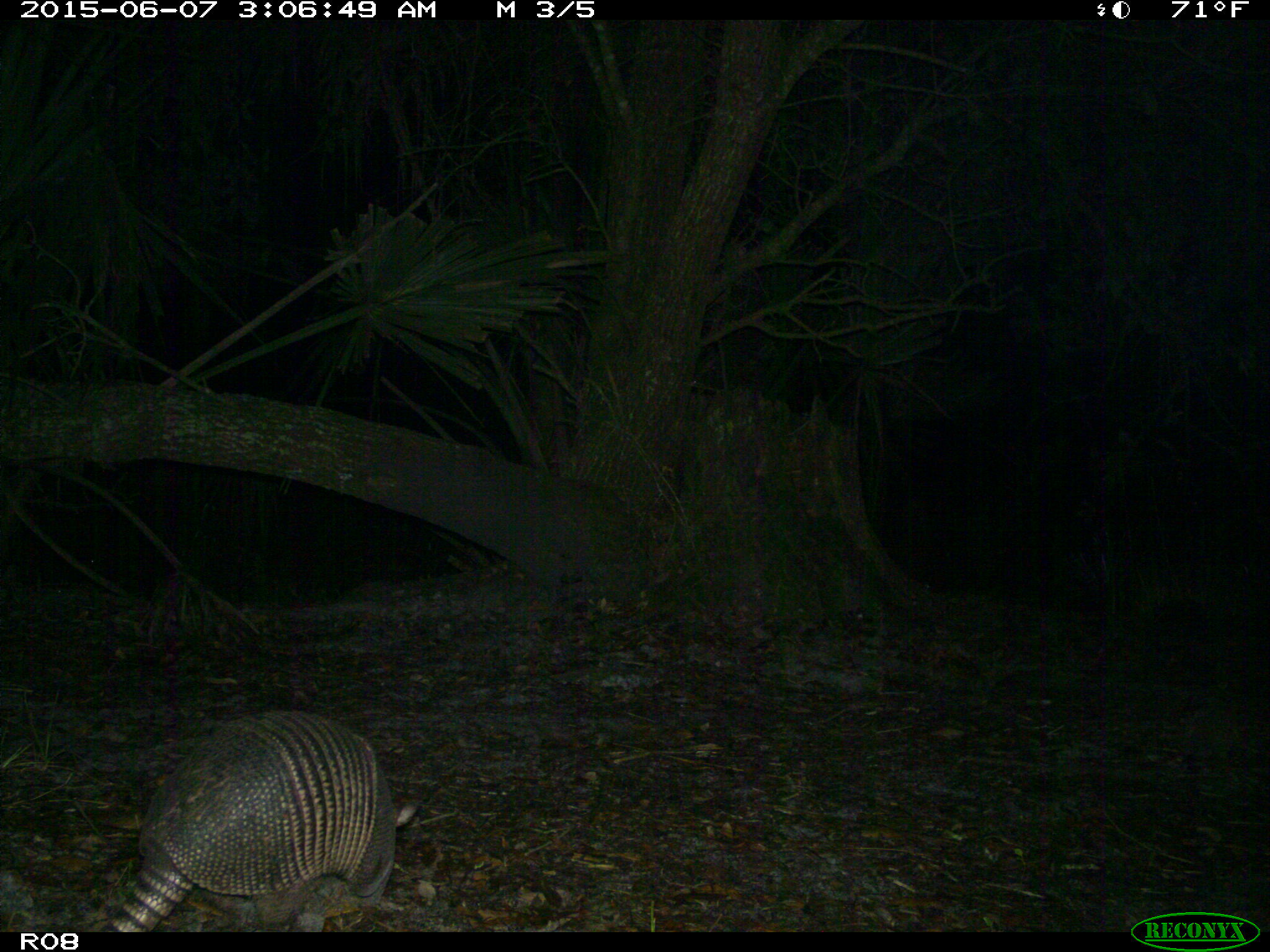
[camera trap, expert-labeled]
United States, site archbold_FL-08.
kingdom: Animalia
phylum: Chordata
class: Mammalia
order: Cingulata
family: Dasypodidae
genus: Dasypus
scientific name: Dasypus novemcinctus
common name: nine-banded armadillo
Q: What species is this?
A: Dasypus novemcinctus (nine-banded armadillo).